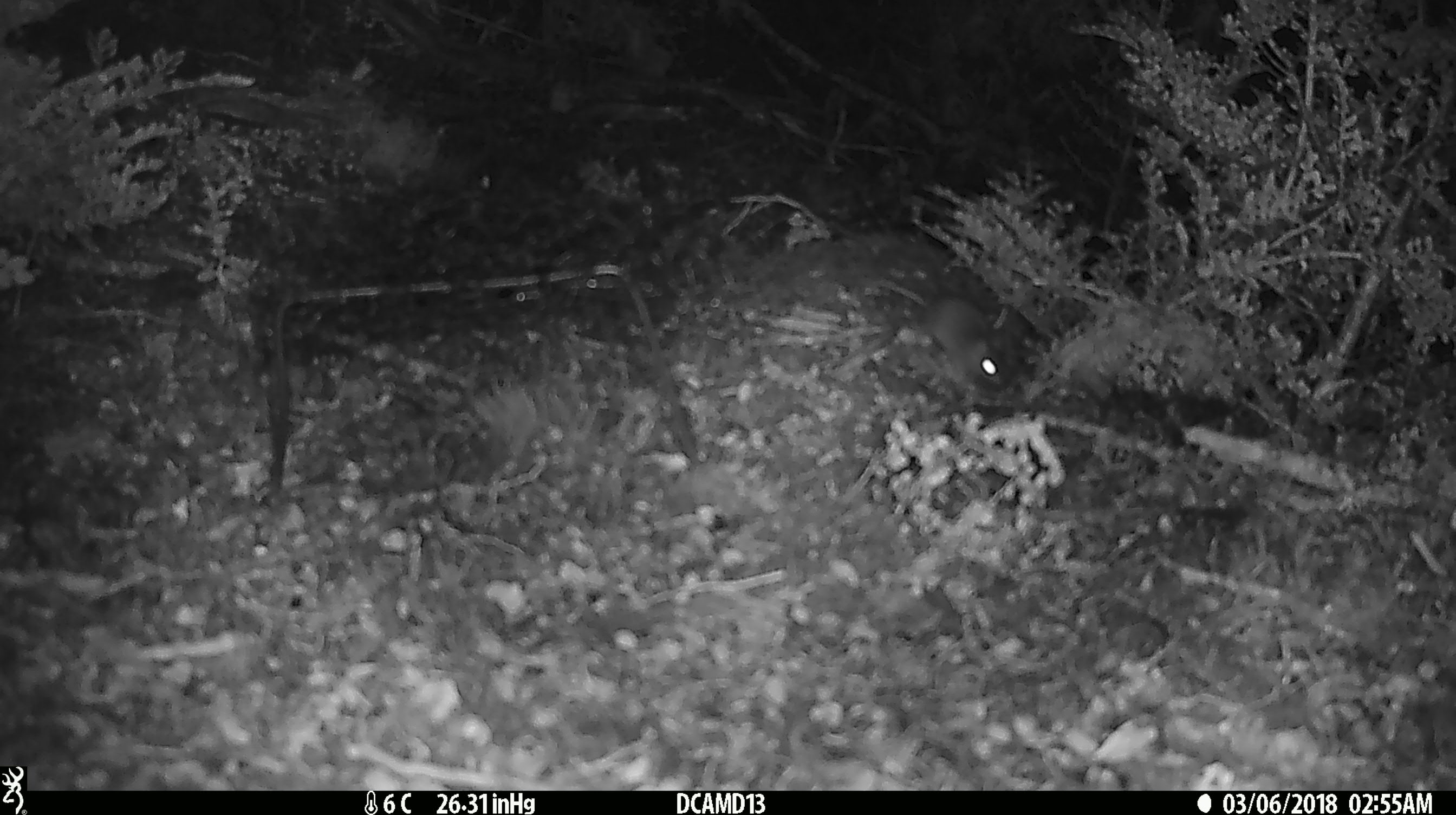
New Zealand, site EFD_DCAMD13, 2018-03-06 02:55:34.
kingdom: Animalia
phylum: Chordata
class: Mammalia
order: Rodentia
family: Muridae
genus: Mus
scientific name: Mus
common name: mouse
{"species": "mouse (Mus)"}